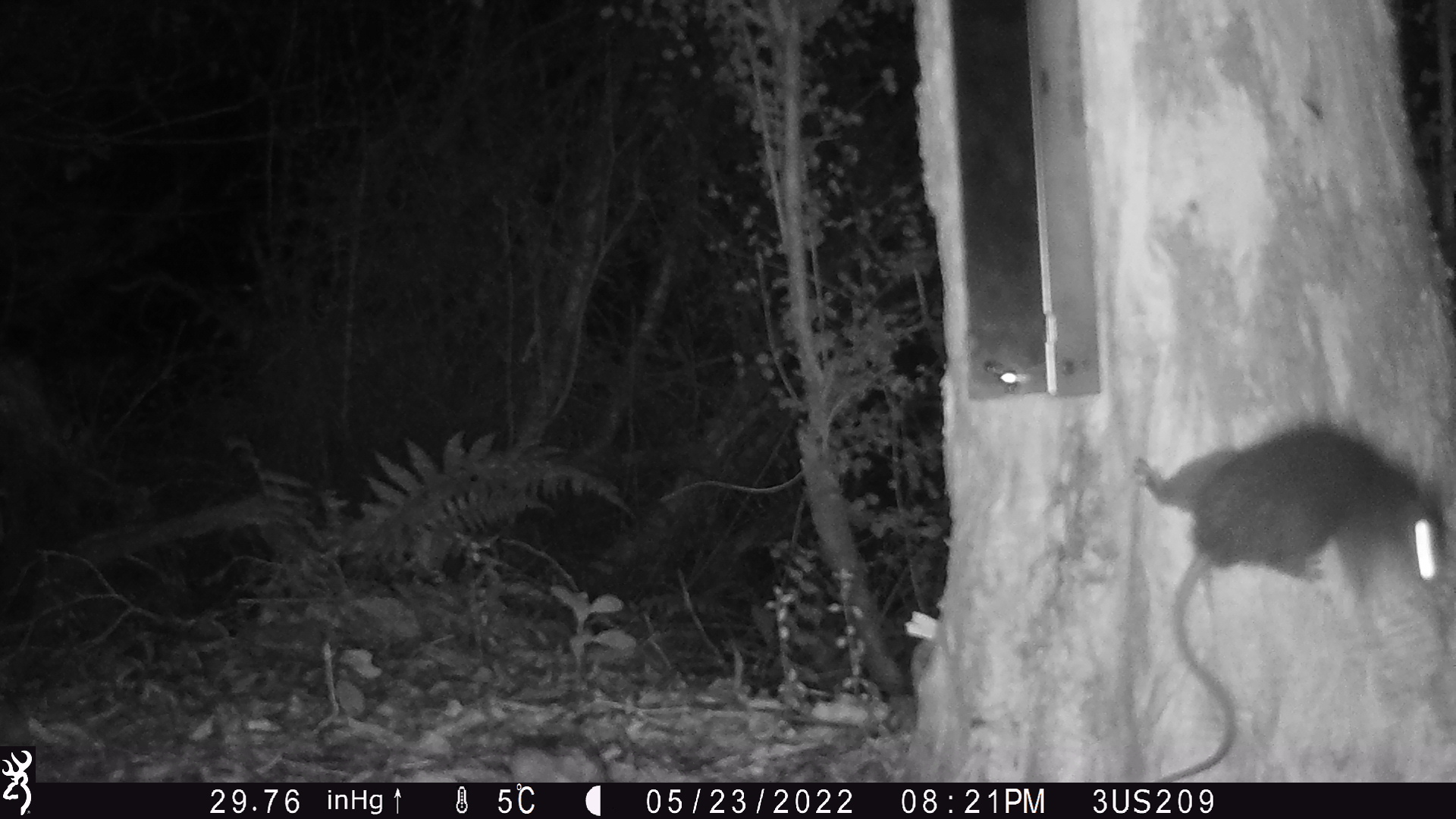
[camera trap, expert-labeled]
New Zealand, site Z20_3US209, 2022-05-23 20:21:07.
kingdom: Animalia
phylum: Chordata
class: Mammalia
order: Rodentia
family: Muridae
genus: Rattus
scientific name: Rattus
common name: rat